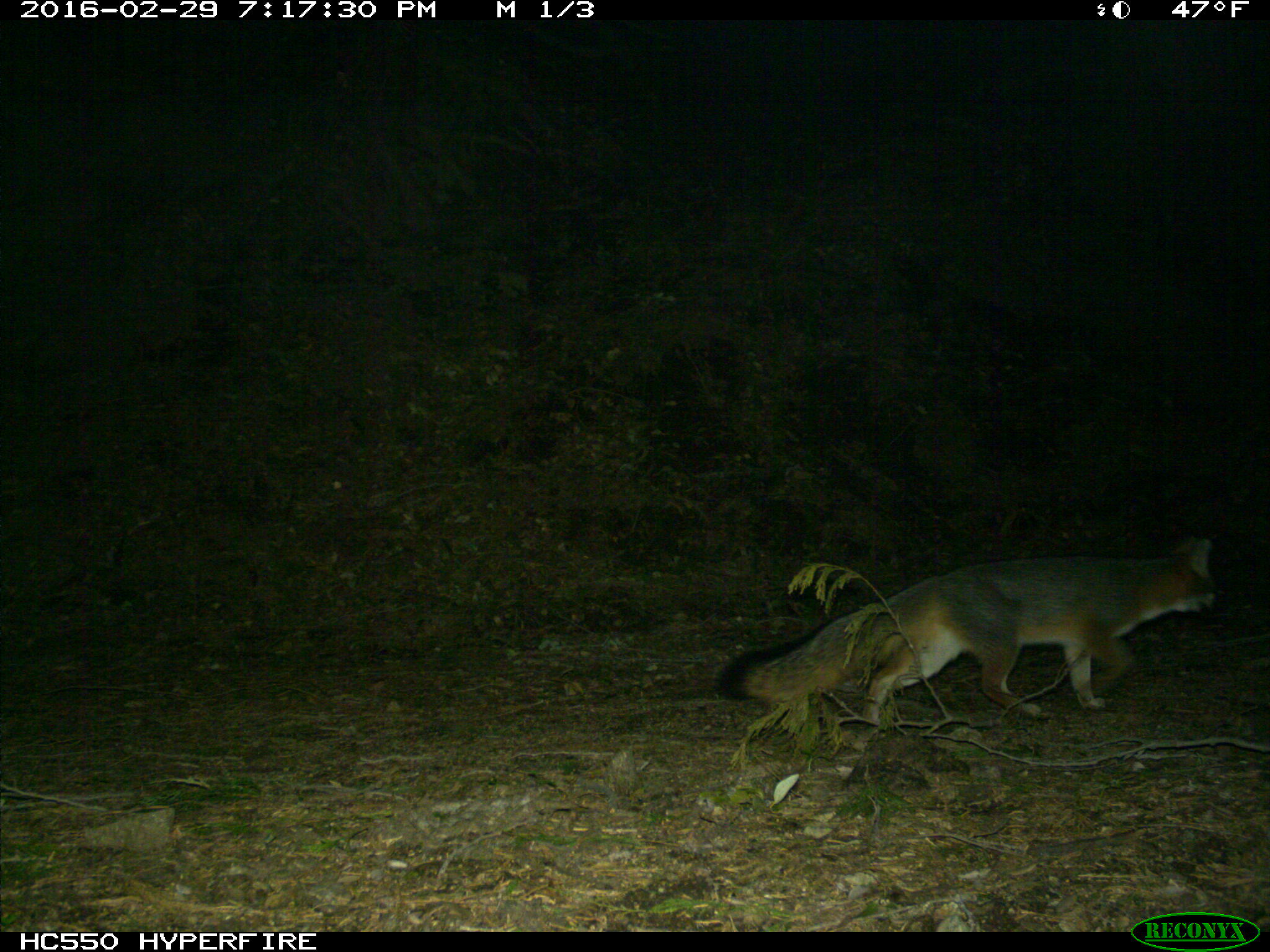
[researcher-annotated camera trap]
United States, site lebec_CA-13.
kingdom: Animalia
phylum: Chordata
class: Mammalia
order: Carnivora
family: Canidae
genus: Urocyon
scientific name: Urocyon cinereoargenteus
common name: gray fox